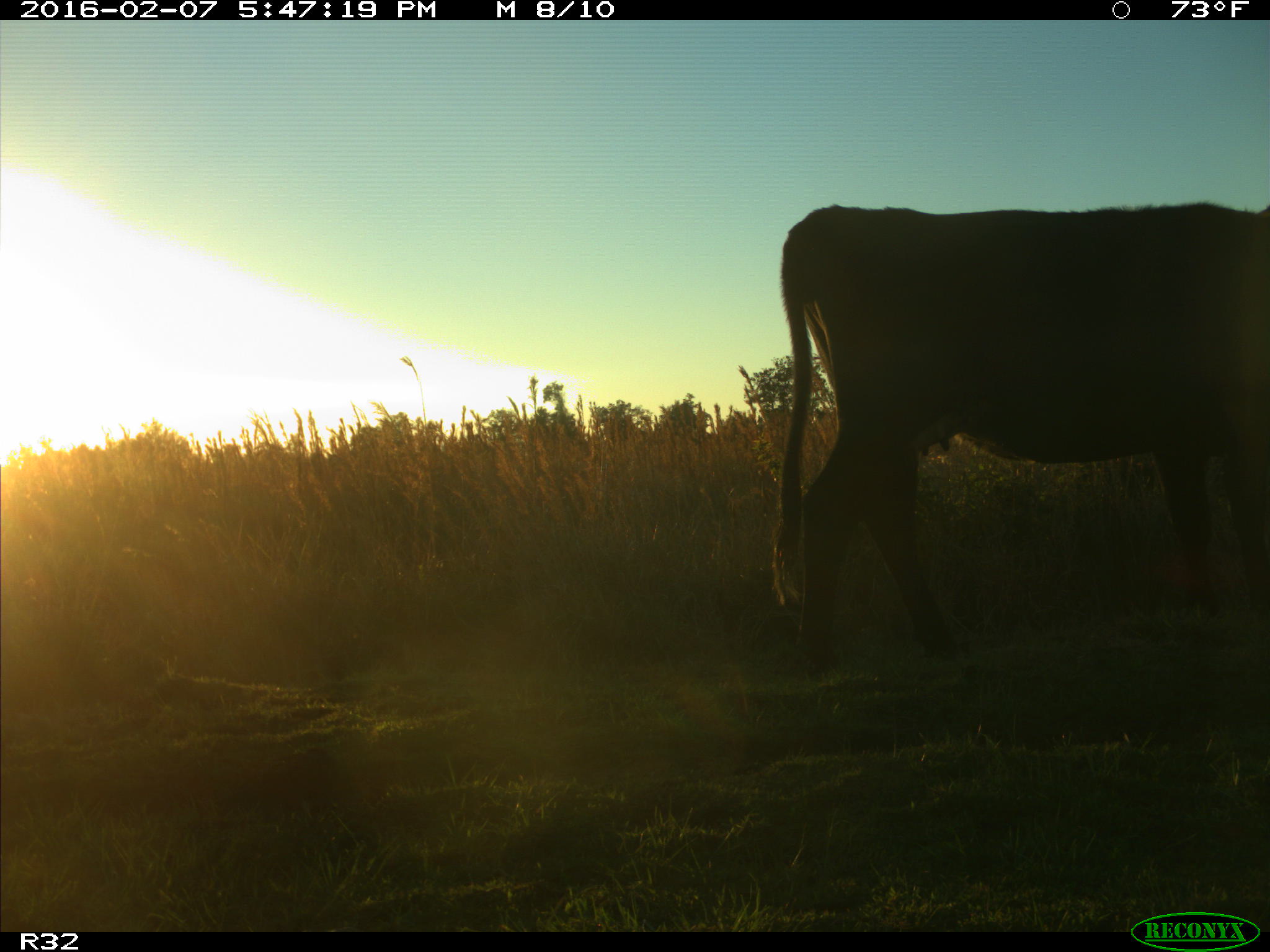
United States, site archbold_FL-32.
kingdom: Animalia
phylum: Chordata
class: Mammalia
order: Artiodactyla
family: Bovidae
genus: Bos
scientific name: Bos taurus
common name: domestic cow